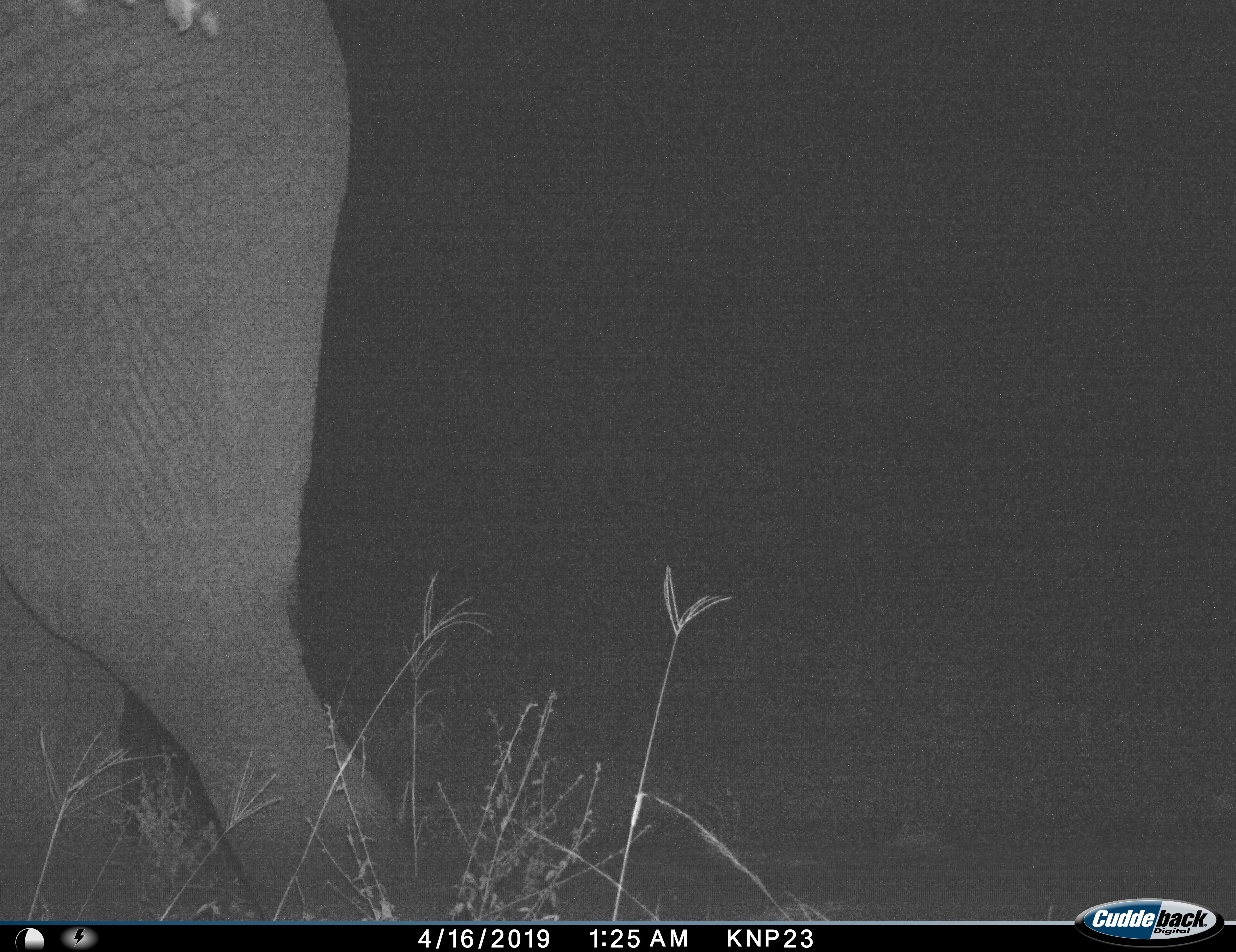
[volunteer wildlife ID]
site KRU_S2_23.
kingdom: Animalia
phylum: Chordata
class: Mammalia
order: Proboscidea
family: Elephantidae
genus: Loxodonta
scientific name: Loxodonta africana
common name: african bush elephant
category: elephant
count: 1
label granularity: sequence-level